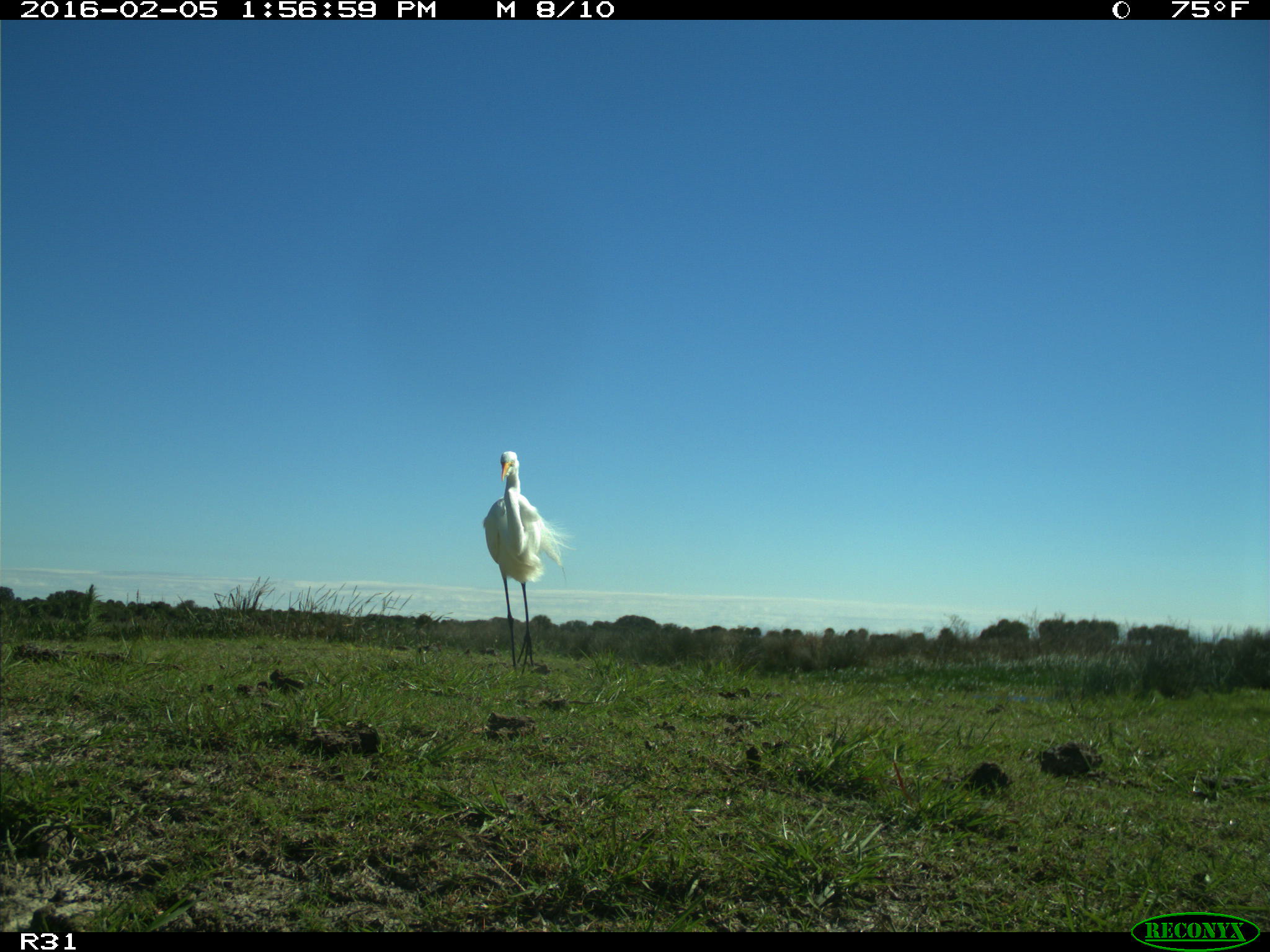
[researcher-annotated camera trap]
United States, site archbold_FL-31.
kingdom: Animalia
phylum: Chordata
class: Aves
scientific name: Aves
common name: birds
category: unidentified bird